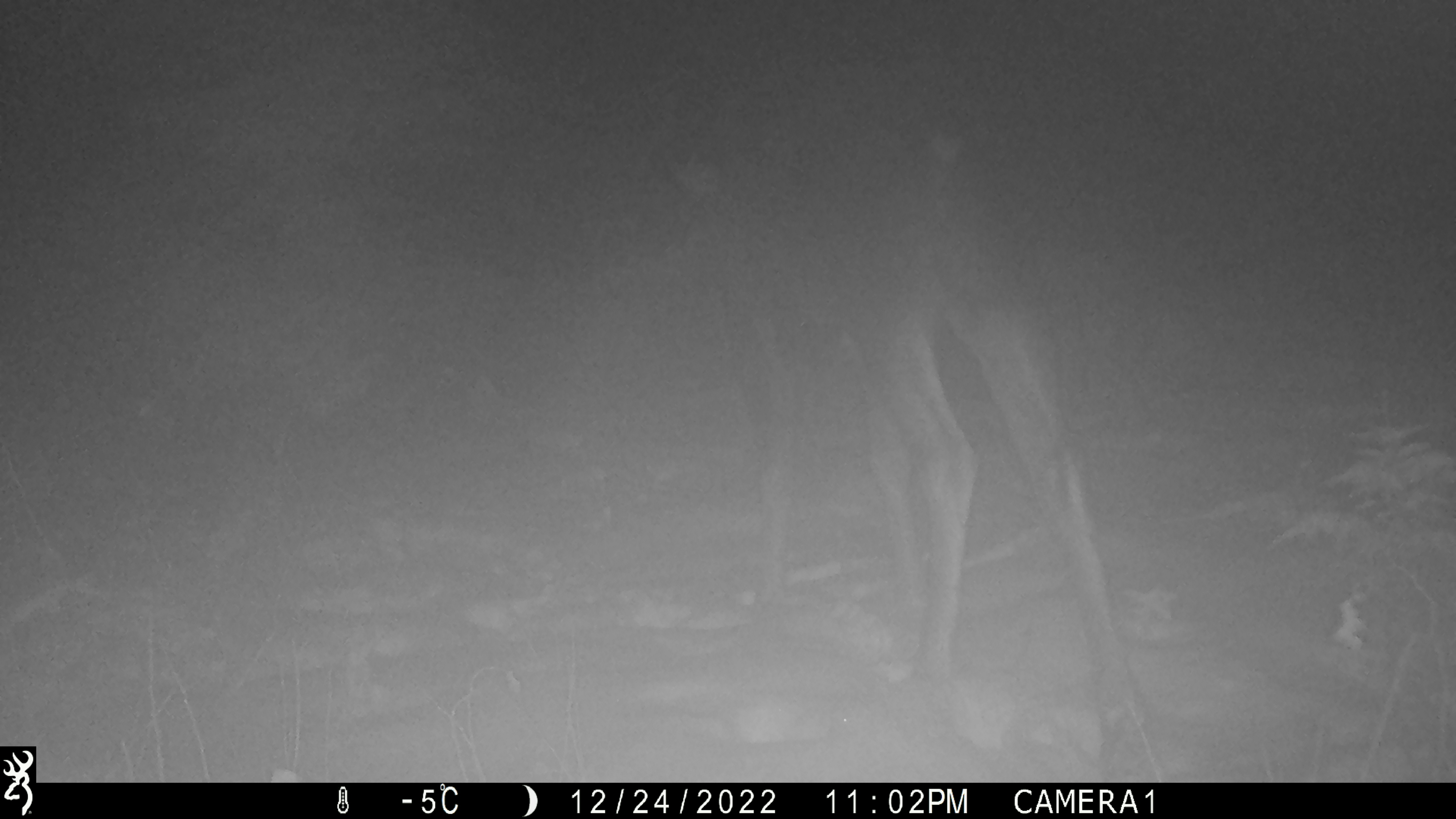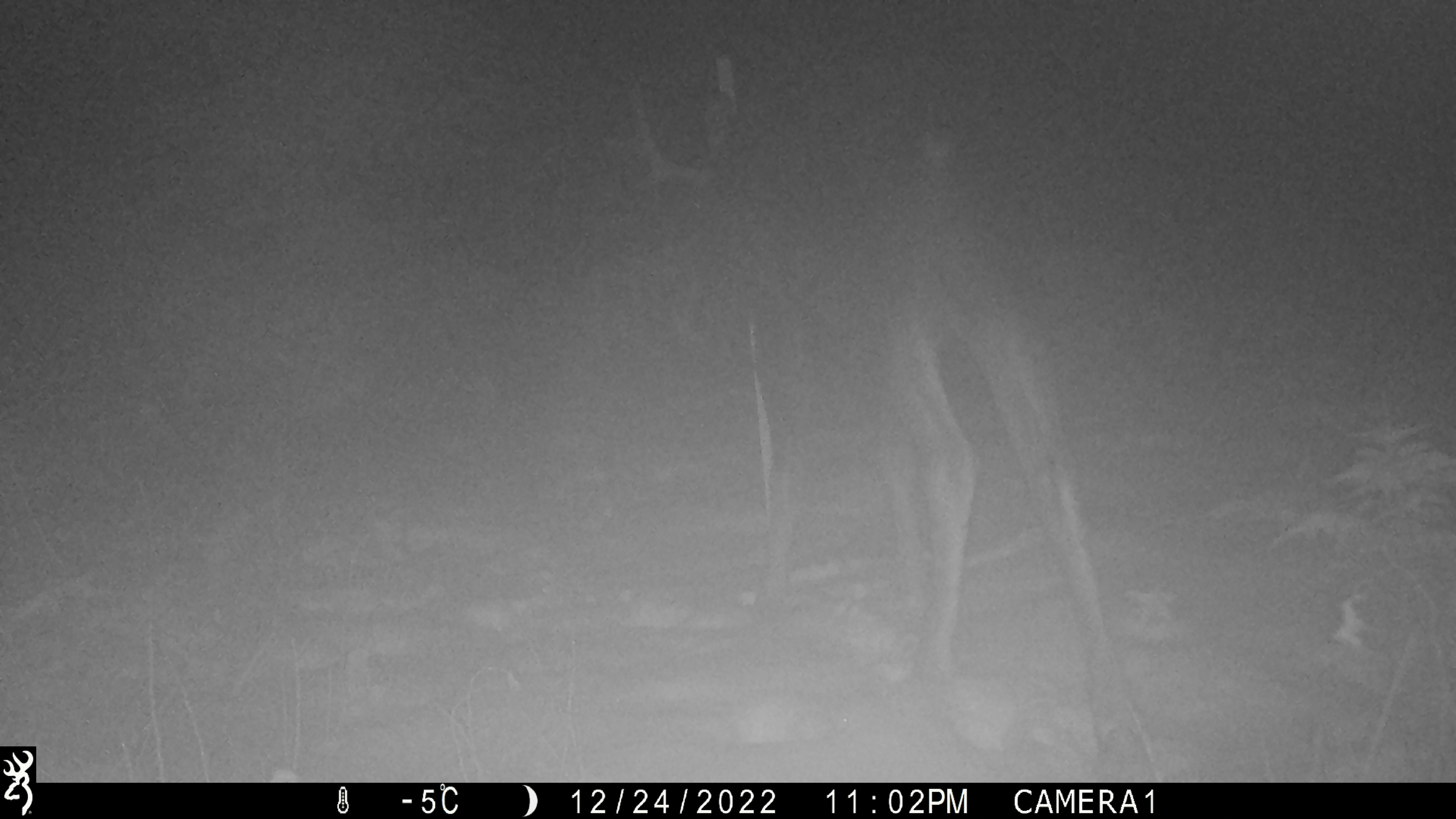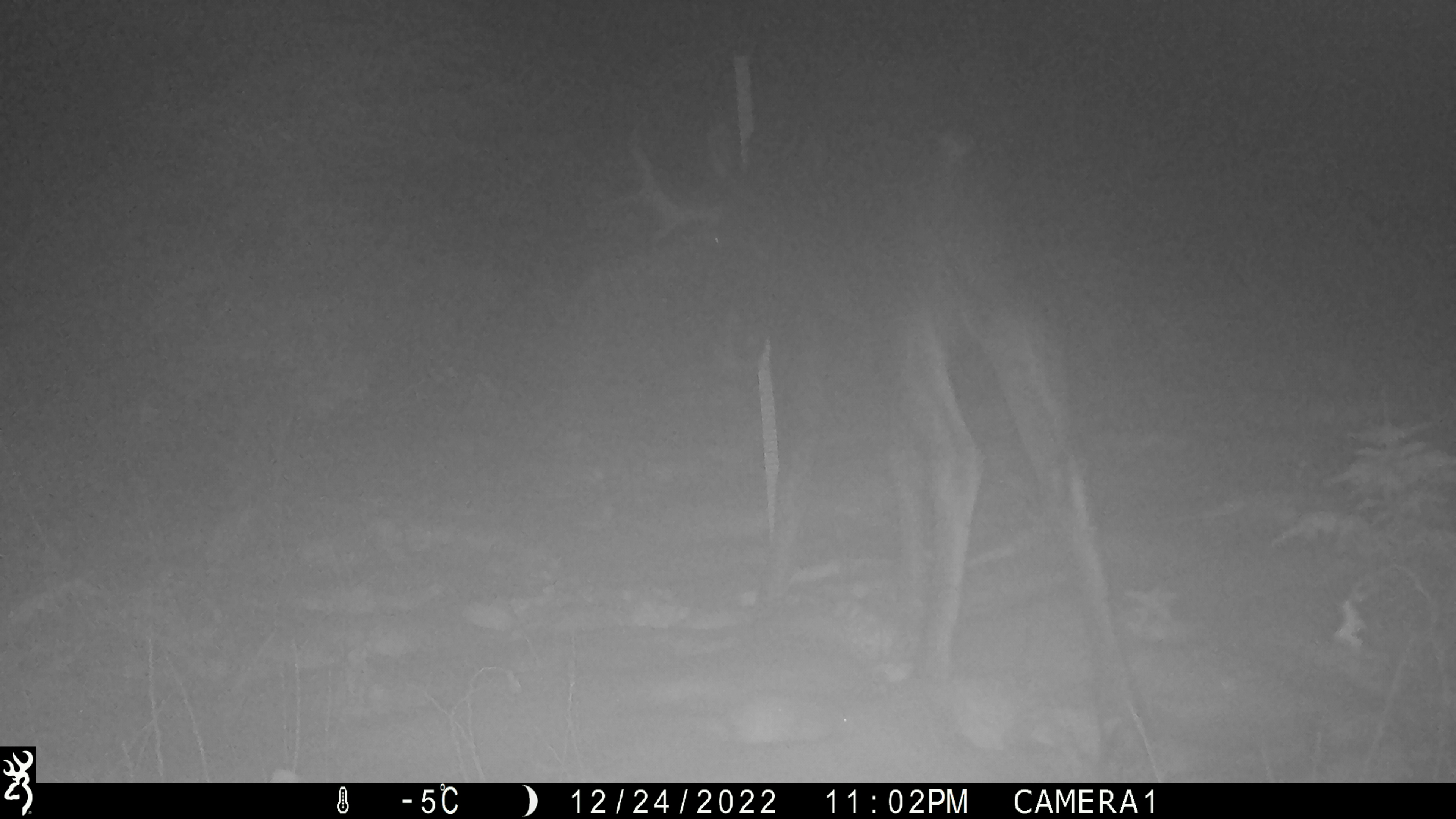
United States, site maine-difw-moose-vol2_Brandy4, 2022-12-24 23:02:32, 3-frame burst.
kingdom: Animalia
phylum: Chordata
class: Mammalia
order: Artiodactyla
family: Cervidae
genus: Alces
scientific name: Alces alces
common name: moose